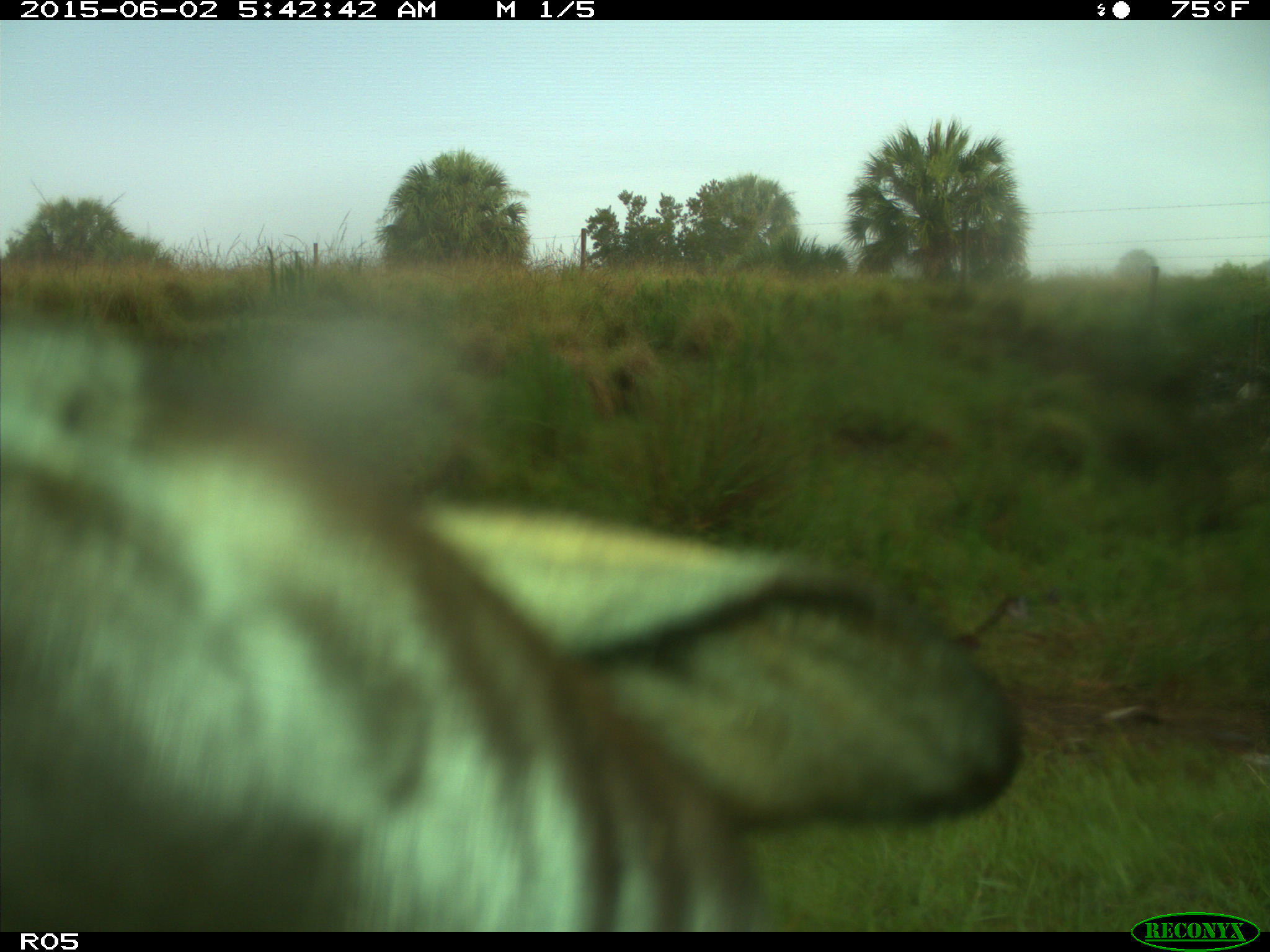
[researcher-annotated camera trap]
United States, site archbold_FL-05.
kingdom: Animalia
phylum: Chordata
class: Mammalia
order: Artiodactyla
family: Bovidae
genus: Bos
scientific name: Bos taurus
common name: domestic cow